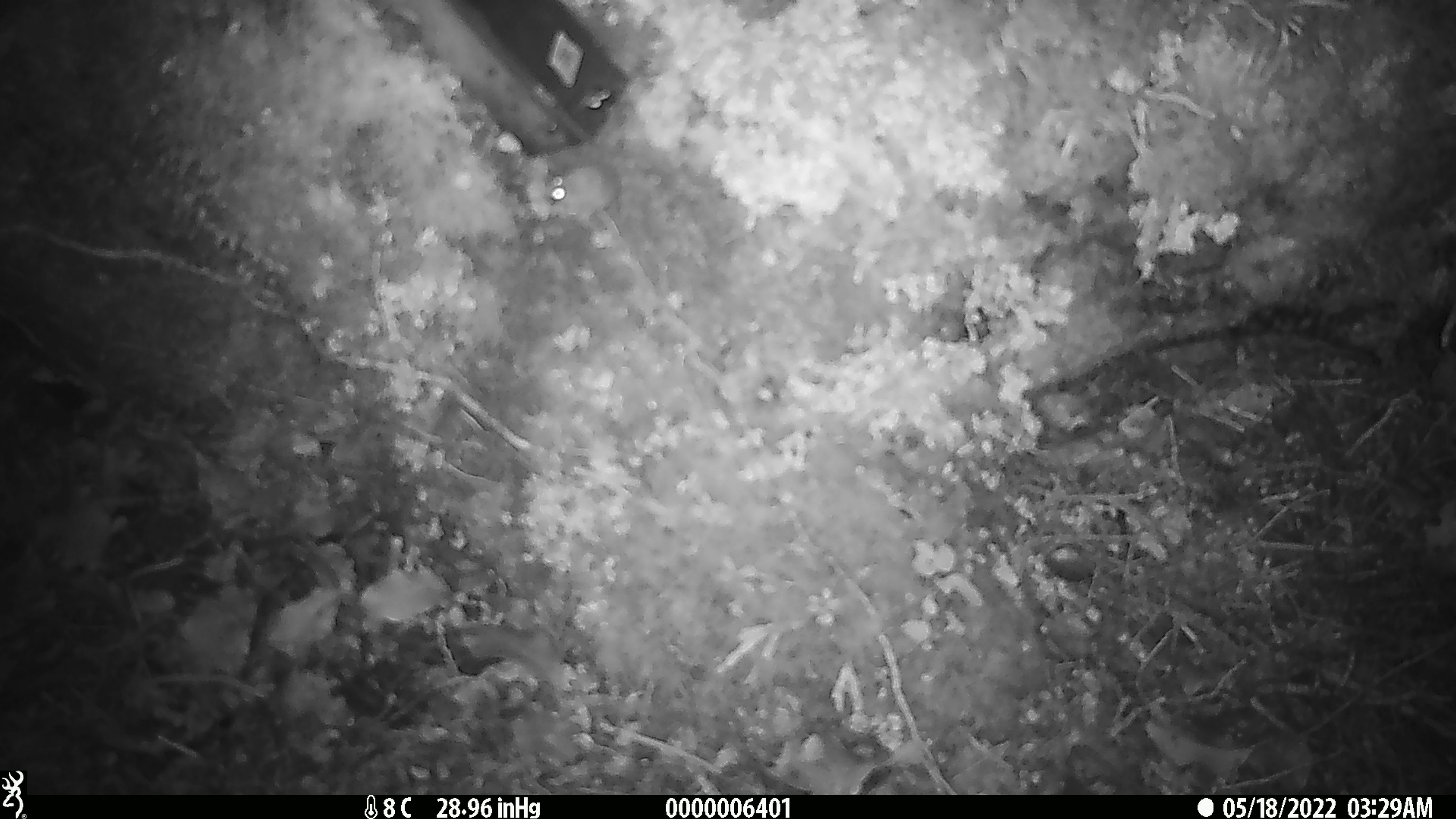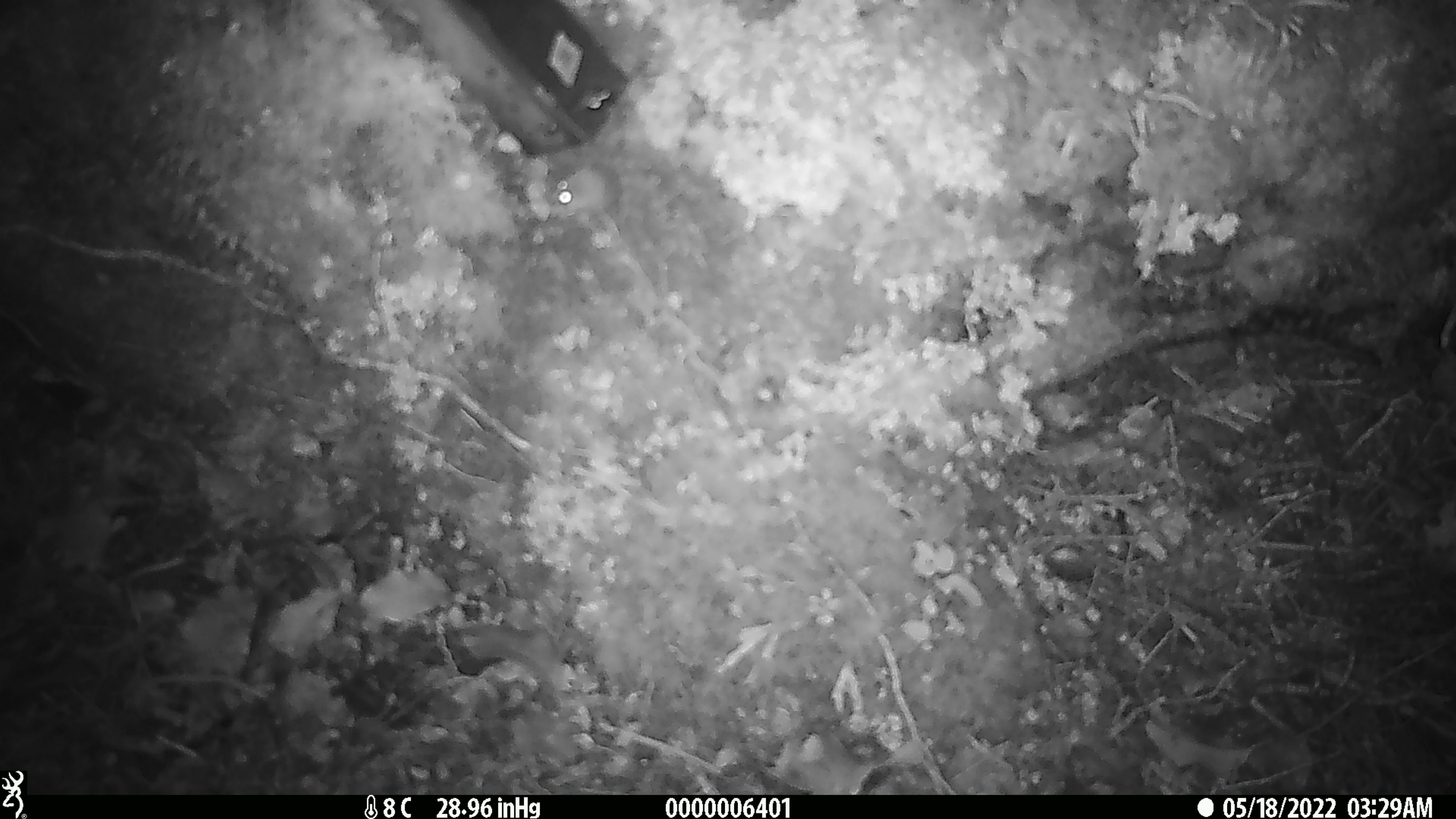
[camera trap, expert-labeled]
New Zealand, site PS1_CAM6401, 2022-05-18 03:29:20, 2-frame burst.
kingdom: Animalia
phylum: Chordata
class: Mammalia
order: Rodentia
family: Muridae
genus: Mus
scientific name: Mus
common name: mouse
Mouse (Mus).